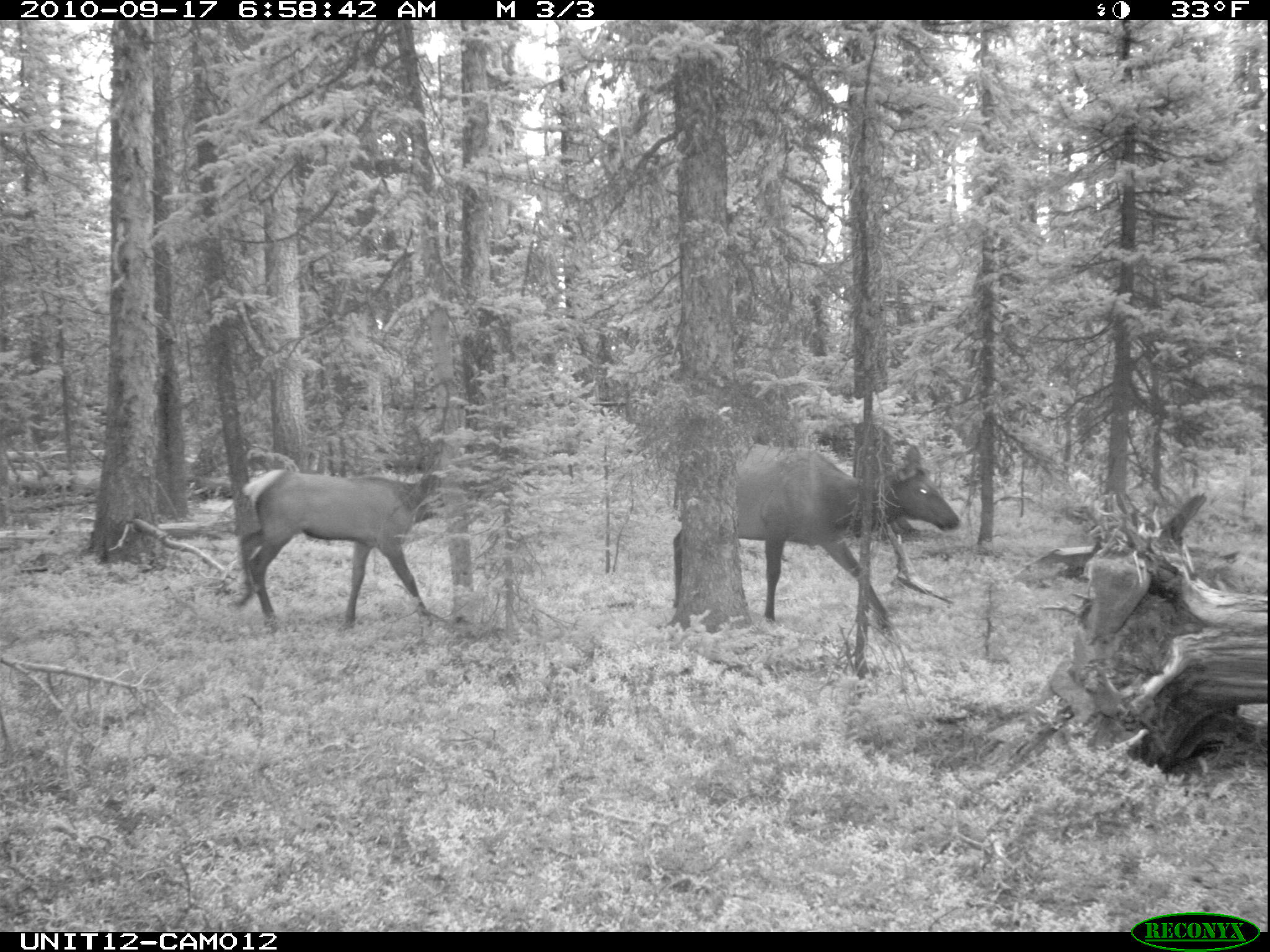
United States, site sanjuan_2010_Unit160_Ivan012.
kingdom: Animalia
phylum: Chordata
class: Mammalia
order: Artiodactyla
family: Cervidae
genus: Cervus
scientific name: Cervus elaphus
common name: red deer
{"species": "Cervus elaphus (red deer)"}